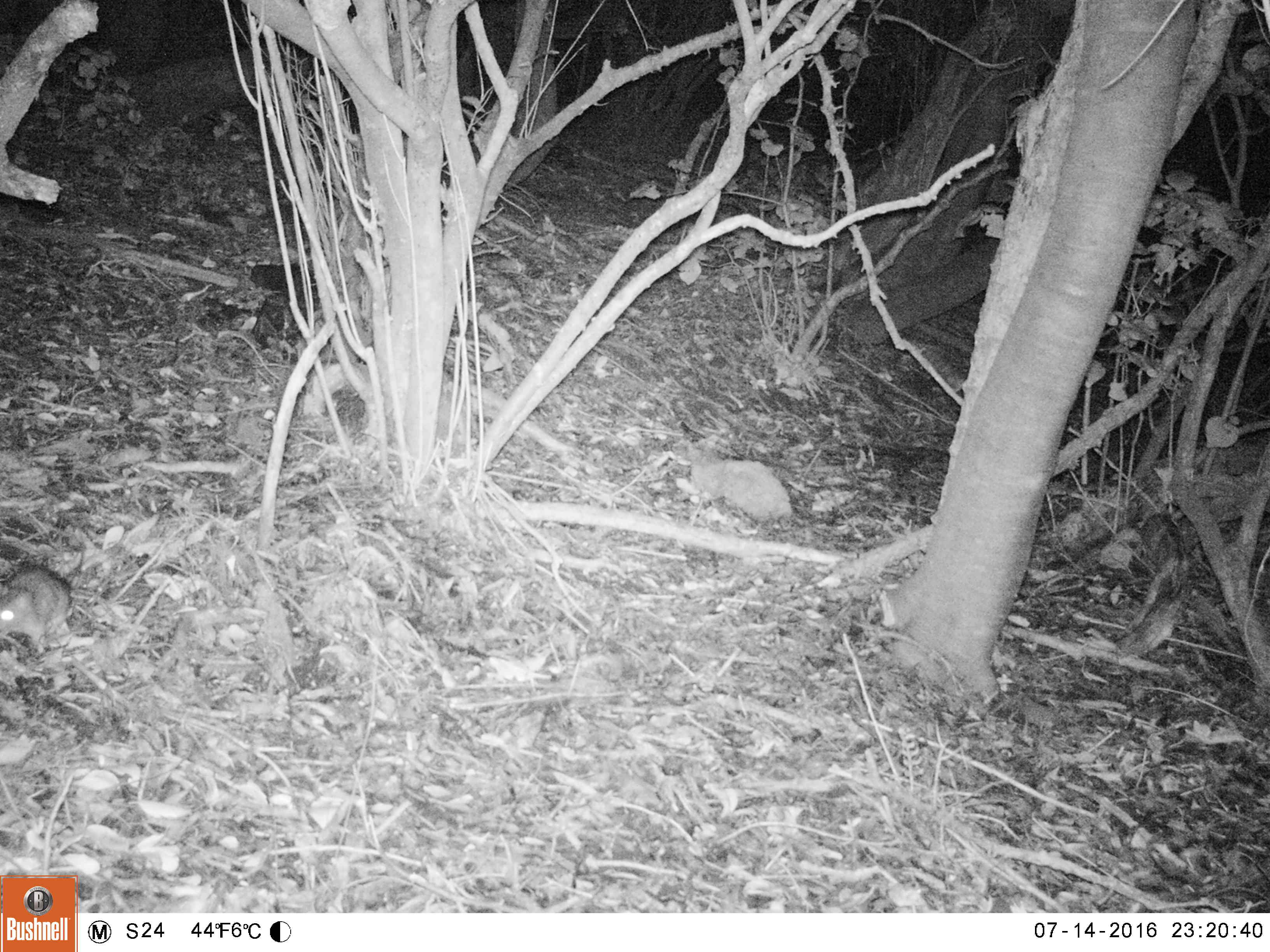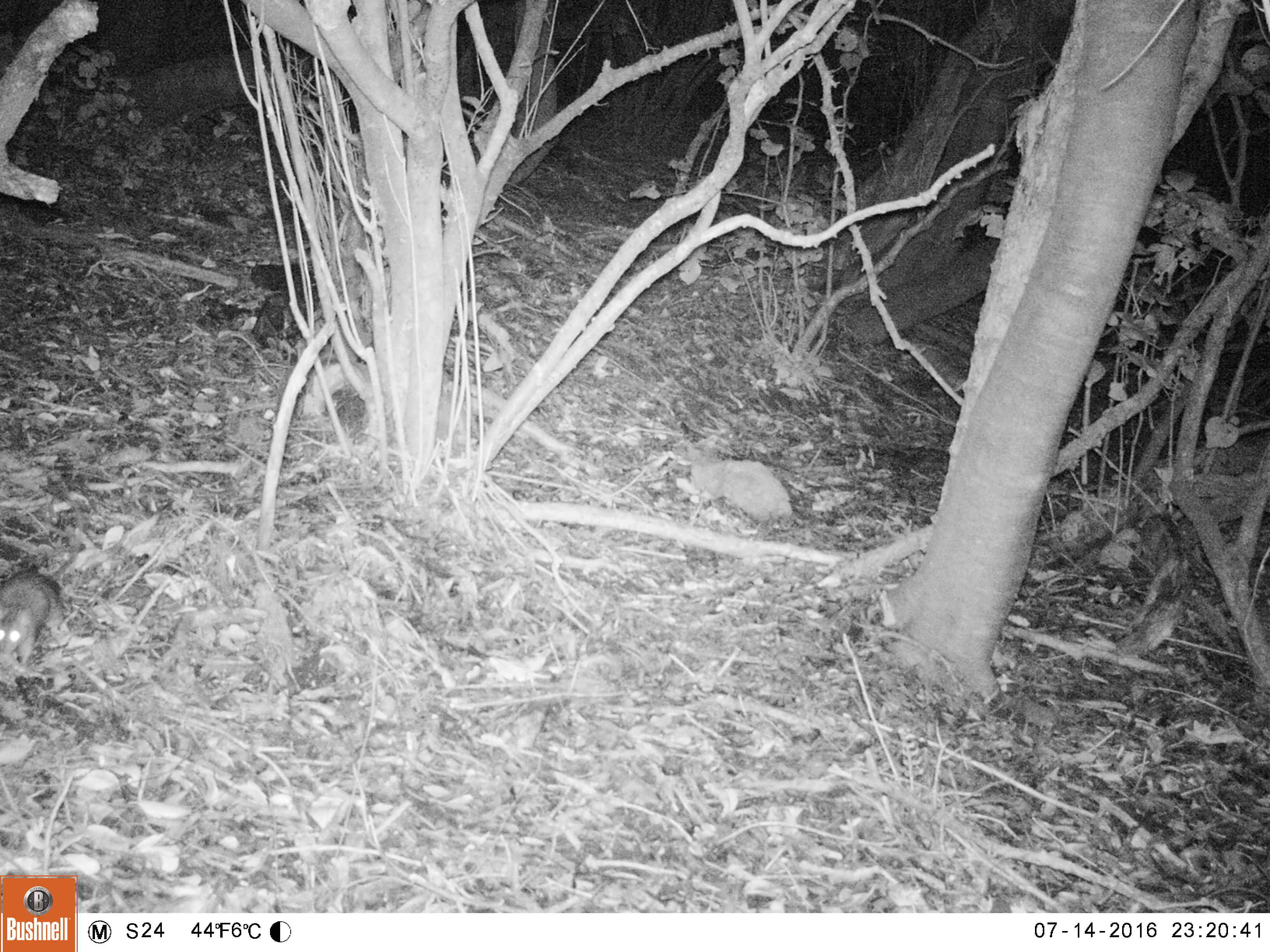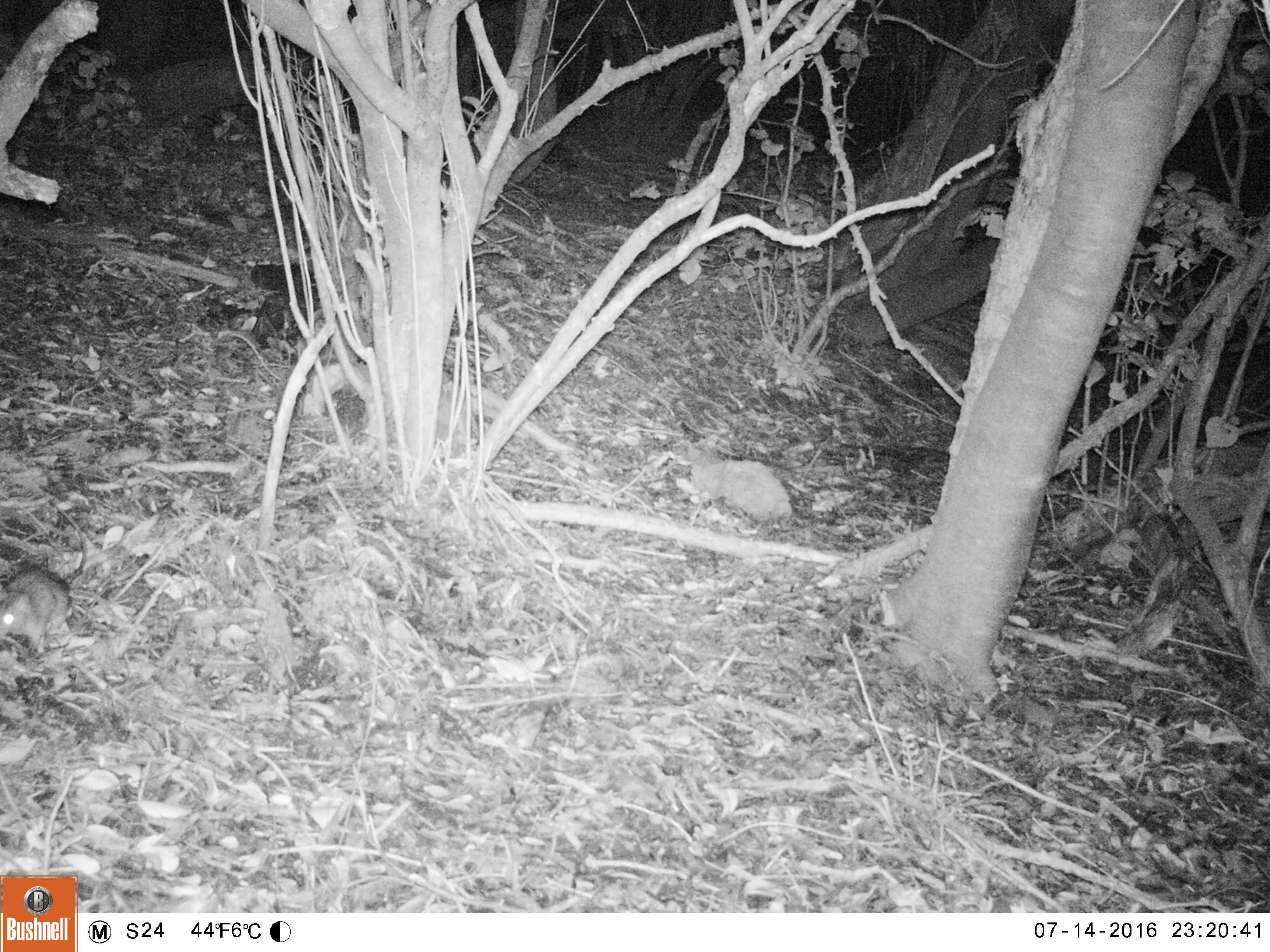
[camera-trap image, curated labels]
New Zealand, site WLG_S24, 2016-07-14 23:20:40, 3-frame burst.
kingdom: Animalia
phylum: Chordata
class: Mammalia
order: Rodentia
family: Muridae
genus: Rattus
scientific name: Rattus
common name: rat